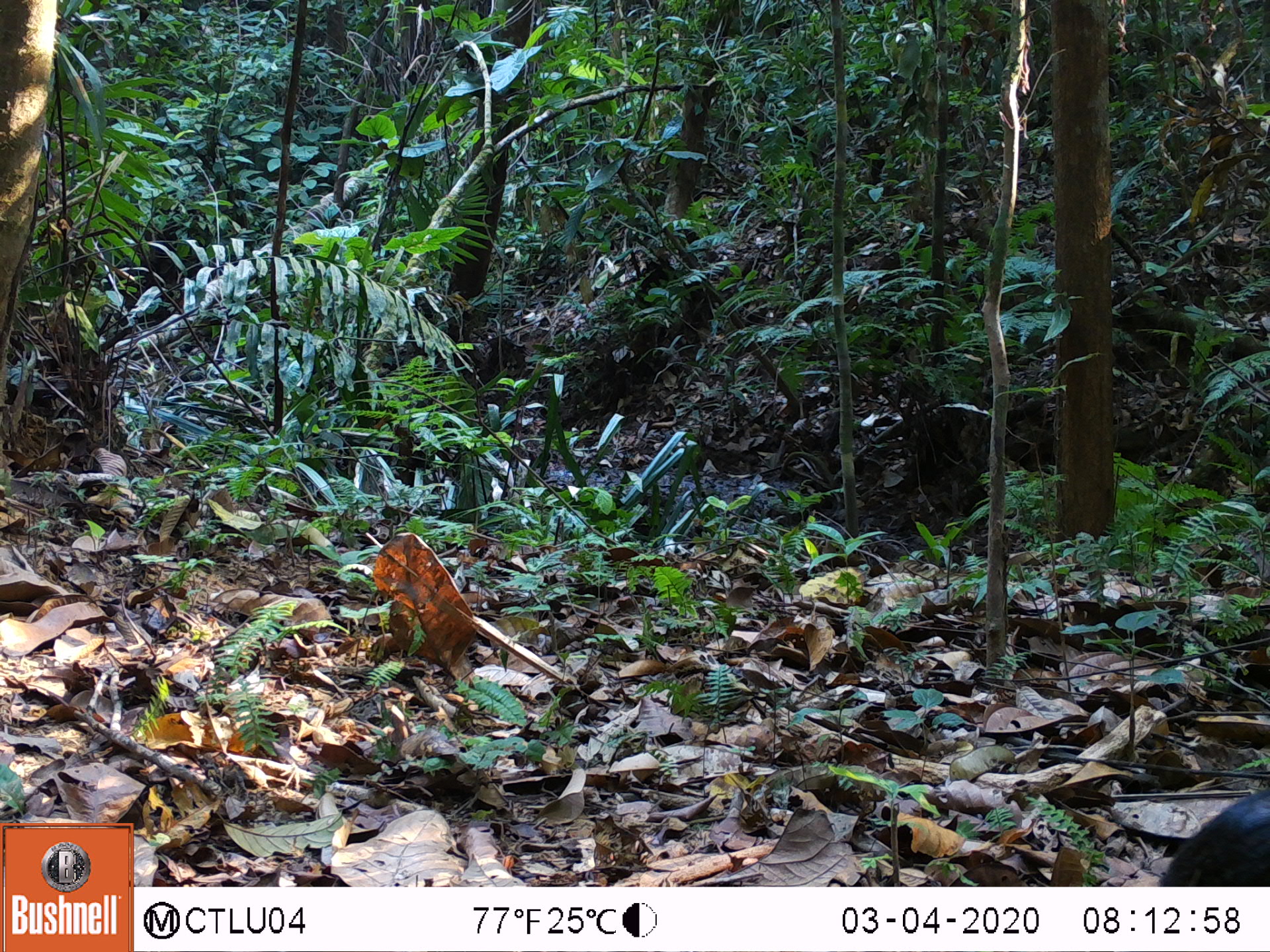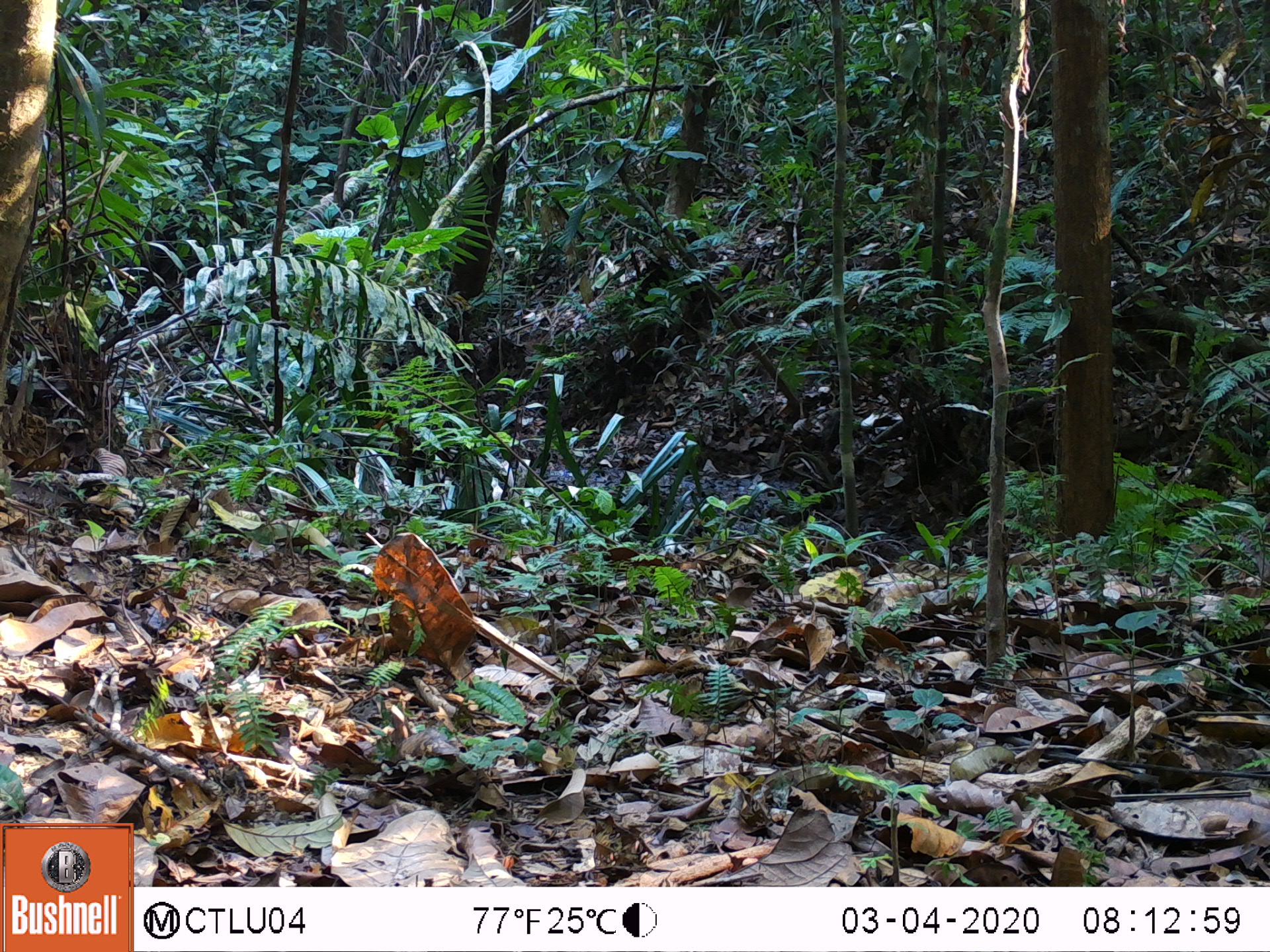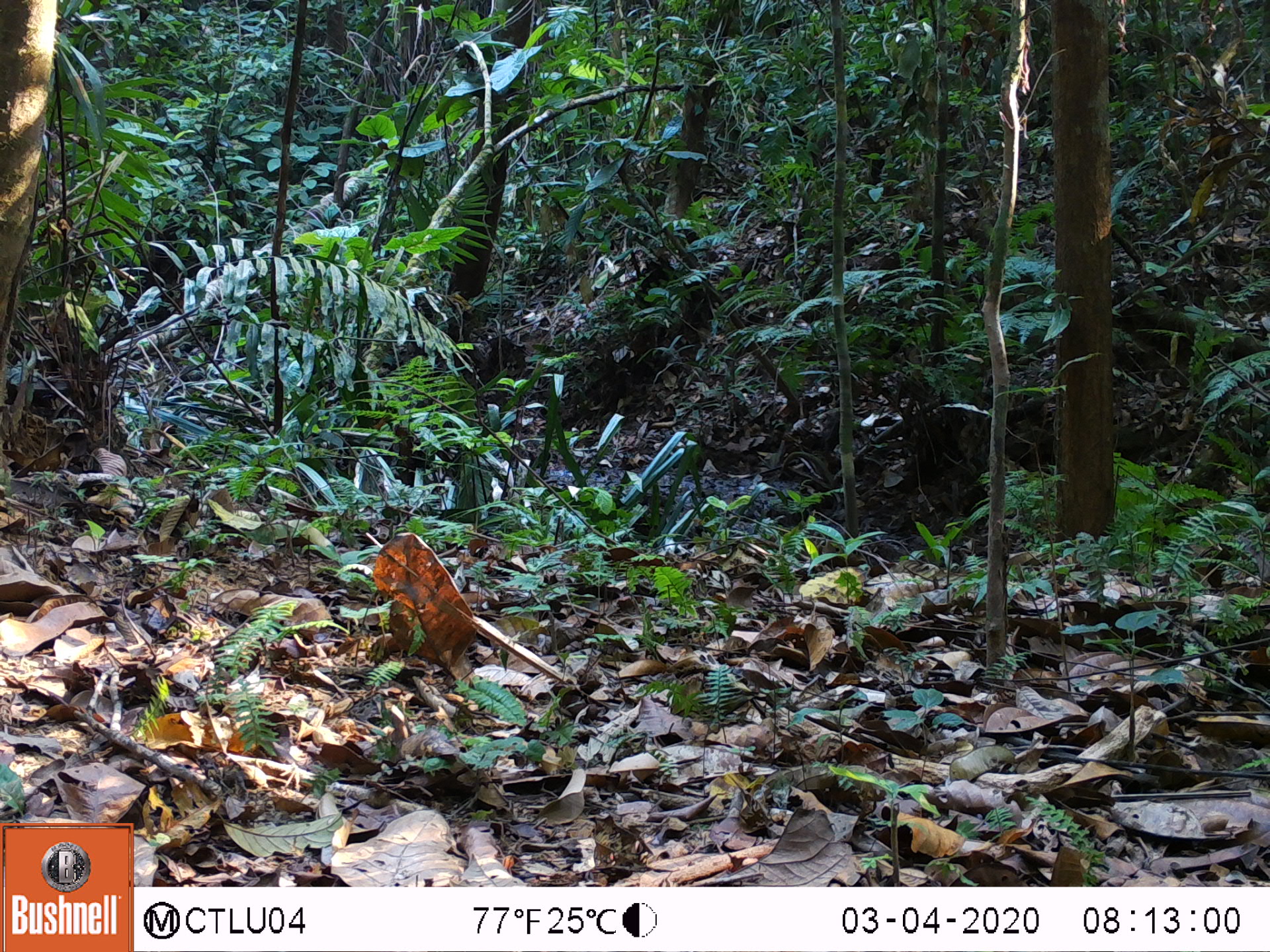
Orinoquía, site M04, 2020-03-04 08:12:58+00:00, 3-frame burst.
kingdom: Animalia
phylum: Chordata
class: Mammalia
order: Rodentia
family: Dasyproctidae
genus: Dasyprocta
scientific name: Dasyprocta fuliginosa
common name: black agouti